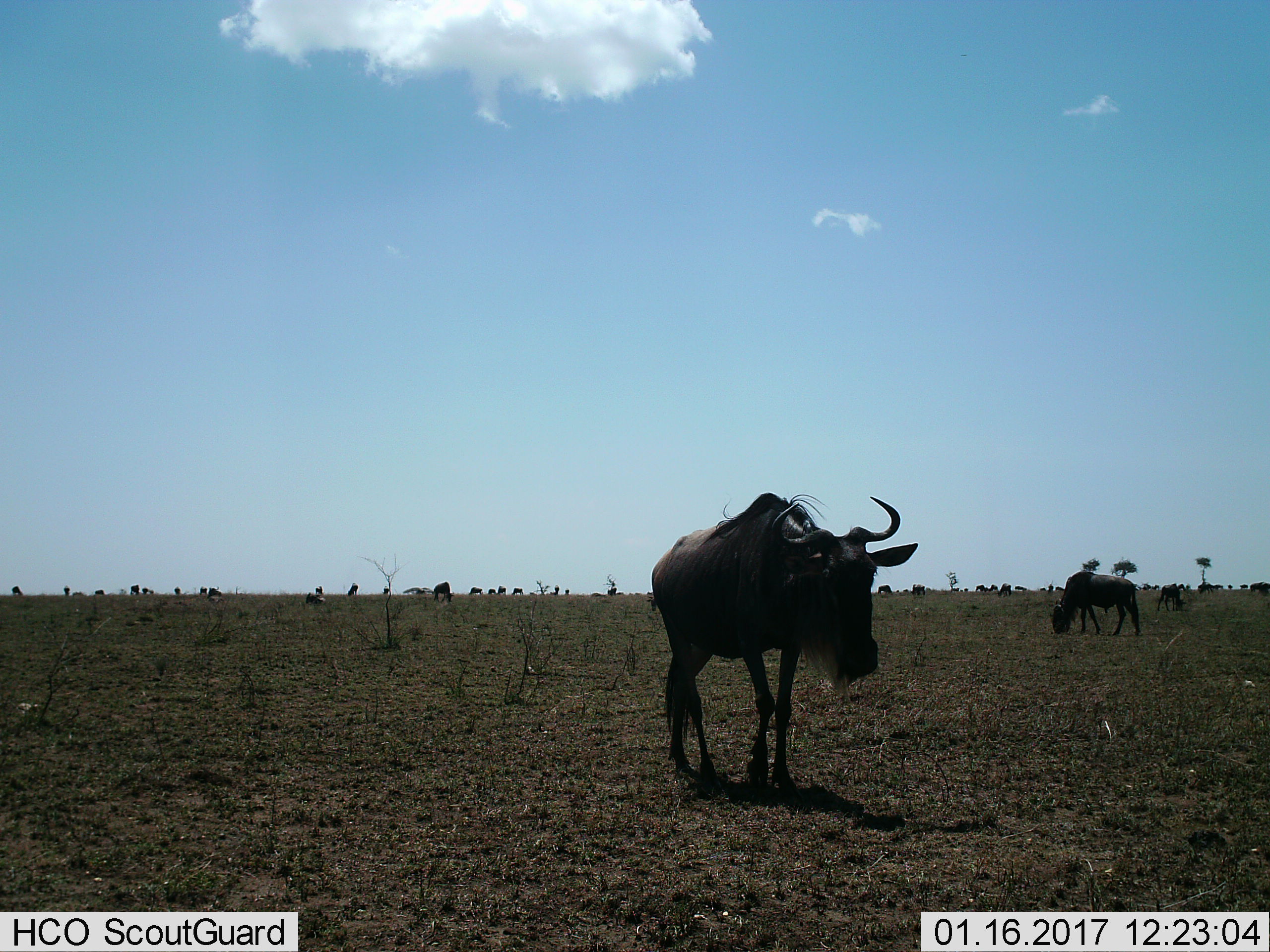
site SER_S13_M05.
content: unidentified animal